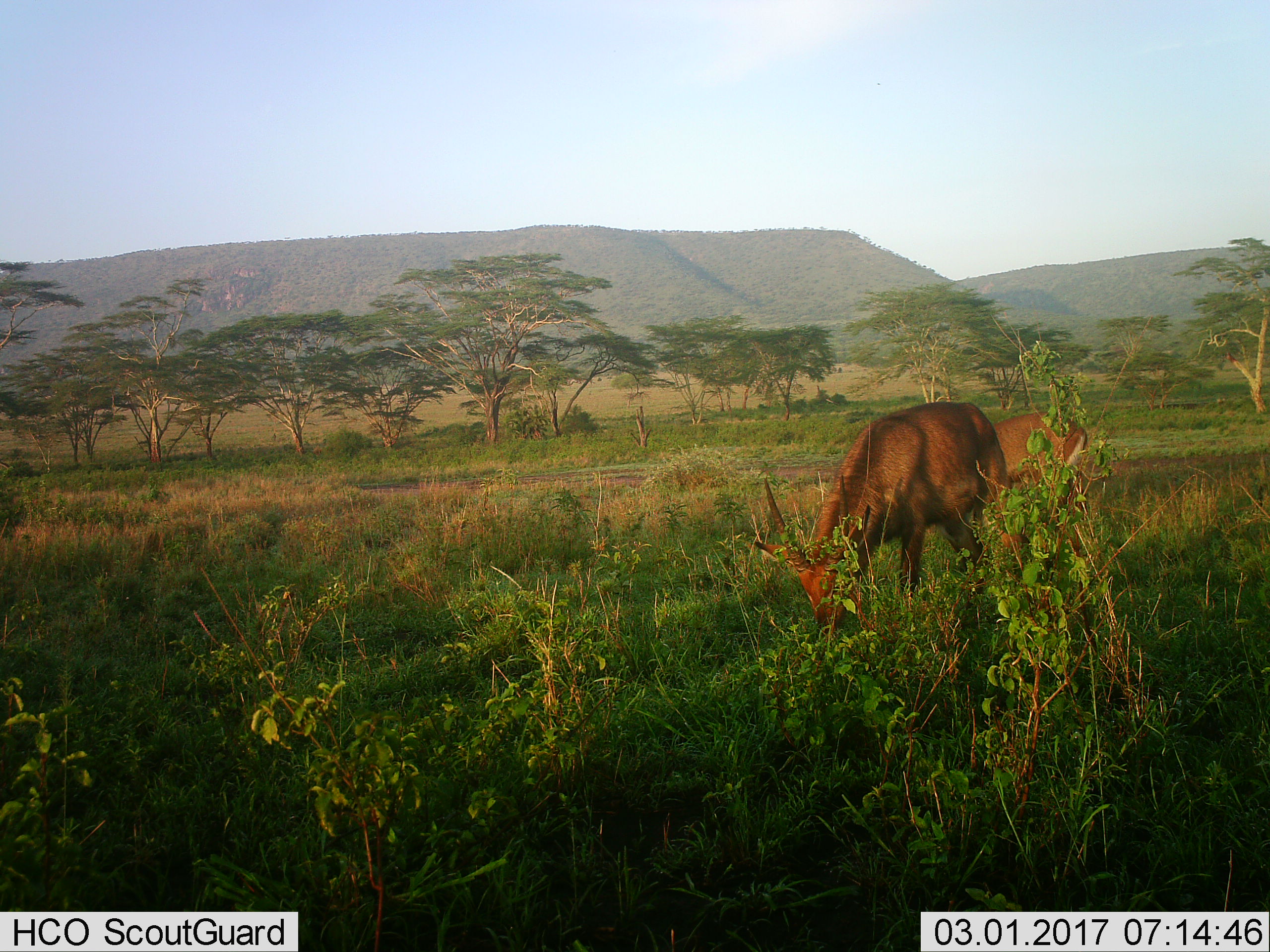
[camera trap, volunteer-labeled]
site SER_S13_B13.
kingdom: Animalia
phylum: Chordata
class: Mammalia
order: Artiodactyla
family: Bovidae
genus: Kobus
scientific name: Kobus ellipsiprymnus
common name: waterbuck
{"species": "waterbuck (Kobus ellipsiprymnus)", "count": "2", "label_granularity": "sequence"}